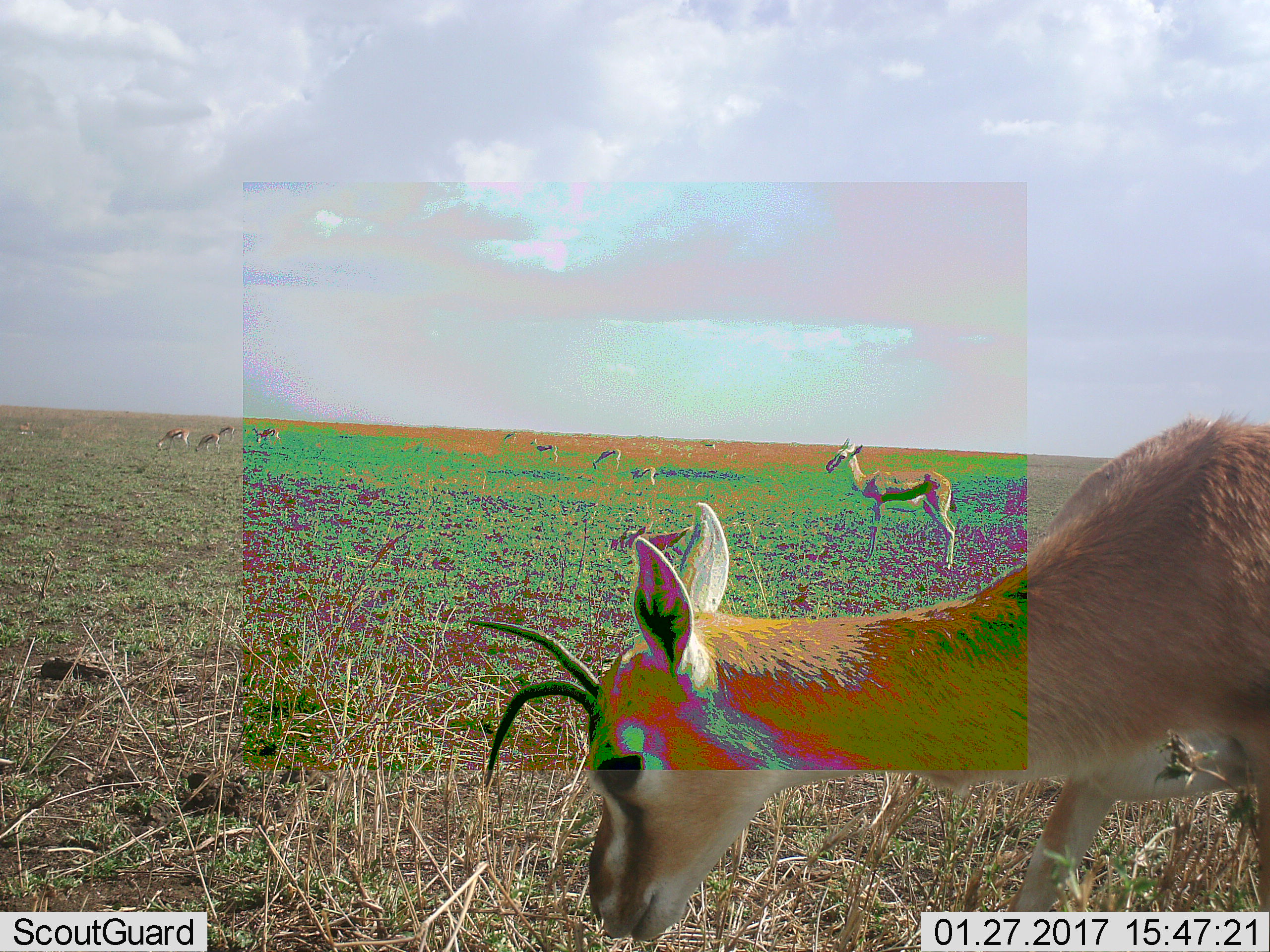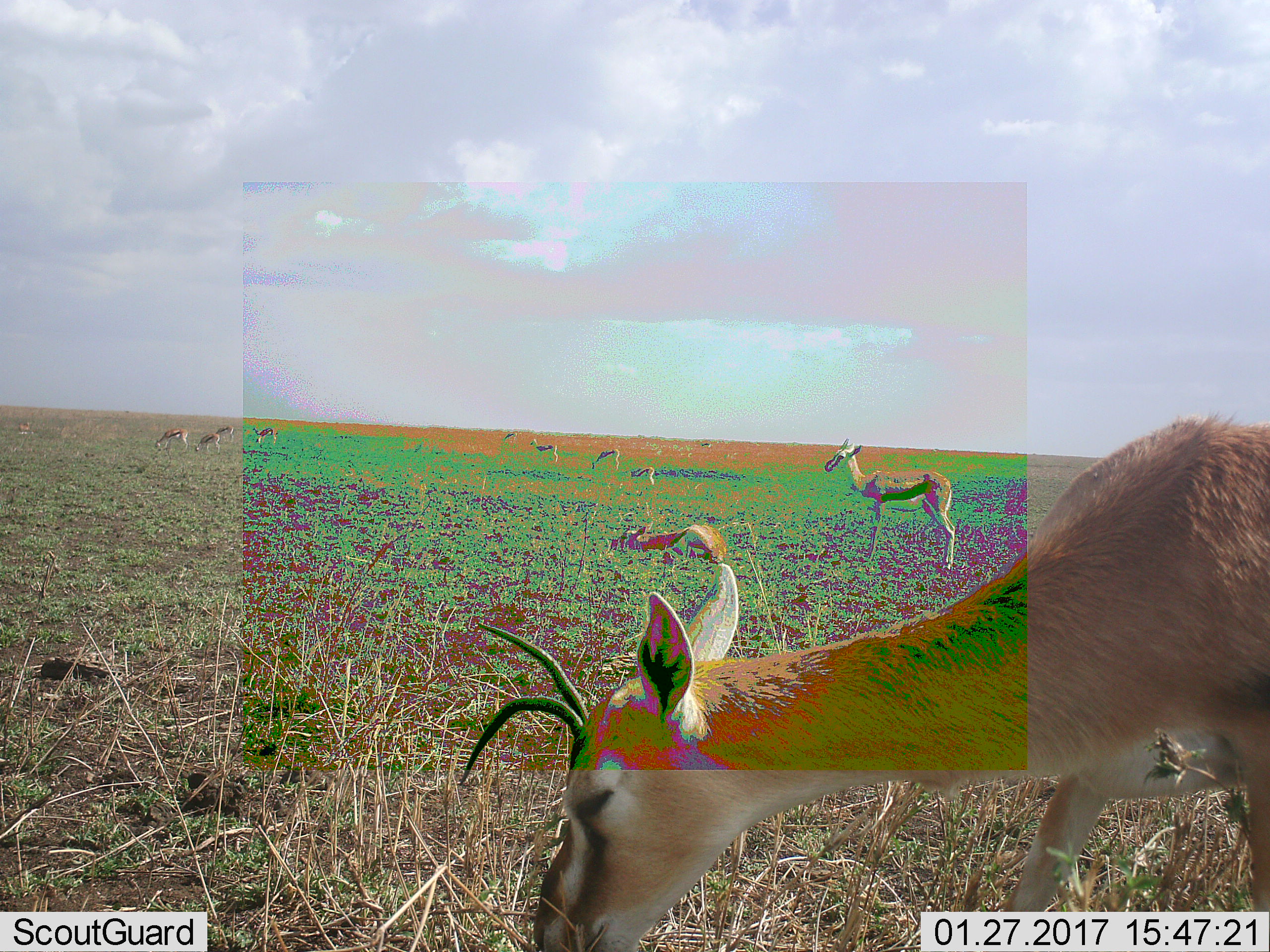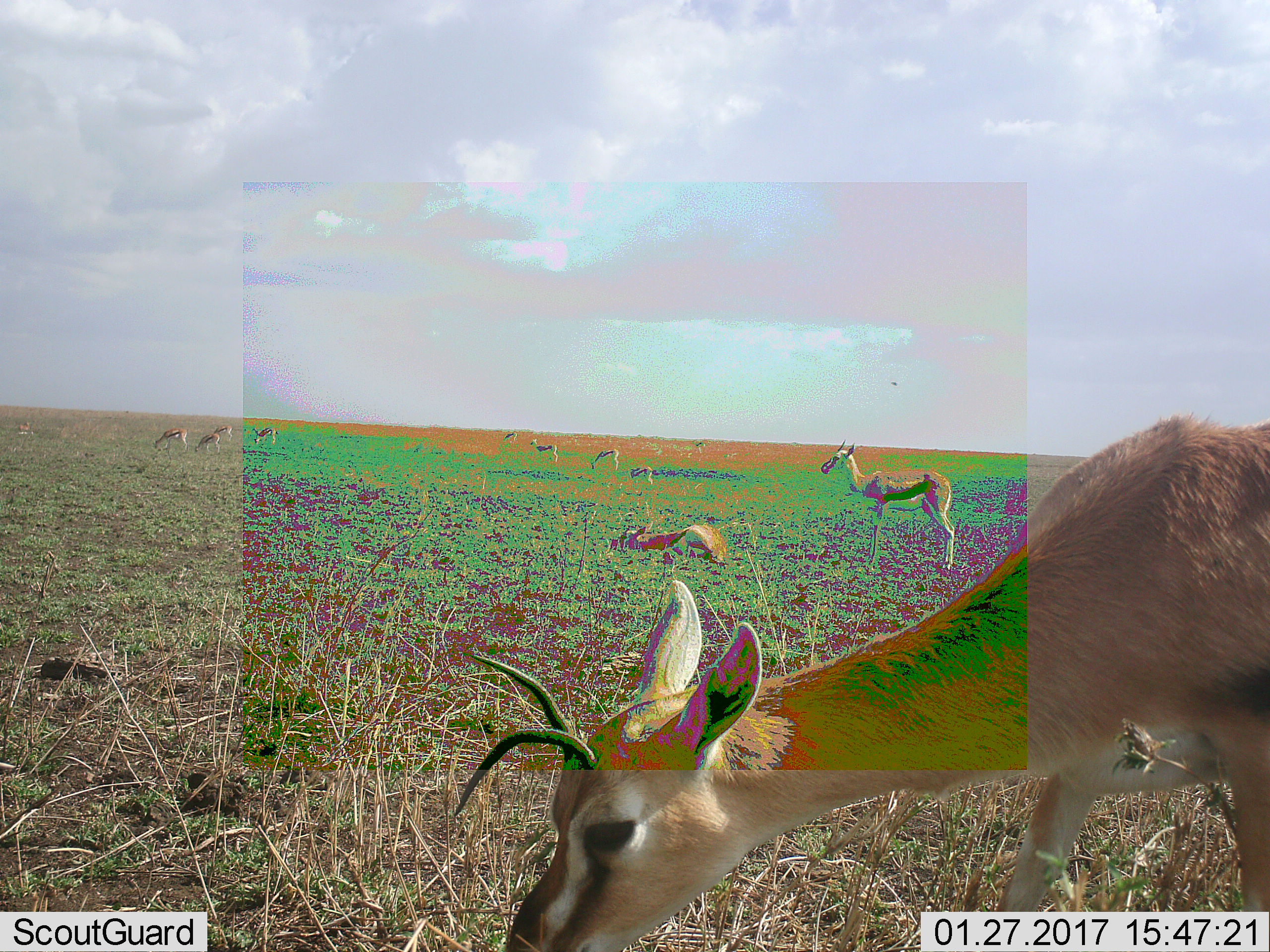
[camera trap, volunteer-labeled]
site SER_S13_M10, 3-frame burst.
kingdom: Animalia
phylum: Chordata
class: Mammalia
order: Artiodactyla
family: Bovidae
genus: Eudorcas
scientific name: Eudorcas thomsonii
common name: thomson's gazelle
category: gazellethomsons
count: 11-50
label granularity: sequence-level